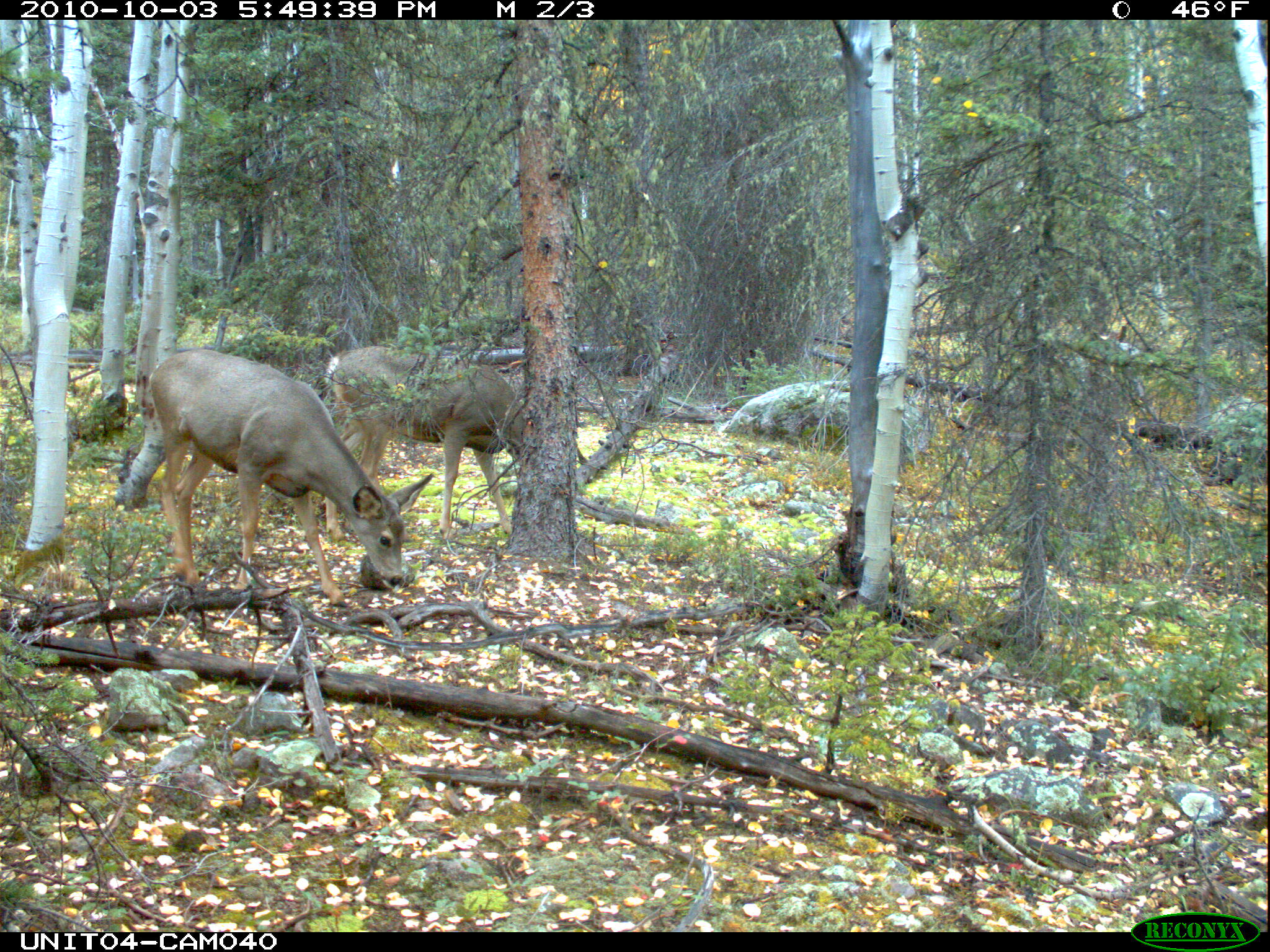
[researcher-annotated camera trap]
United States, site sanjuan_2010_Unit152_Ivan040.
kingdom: Animalia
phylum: Chordata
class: Mammalia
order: Artiodactyla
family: Cervidae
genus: Odocoileus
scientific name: Odocoileus hemionus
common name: mule deer